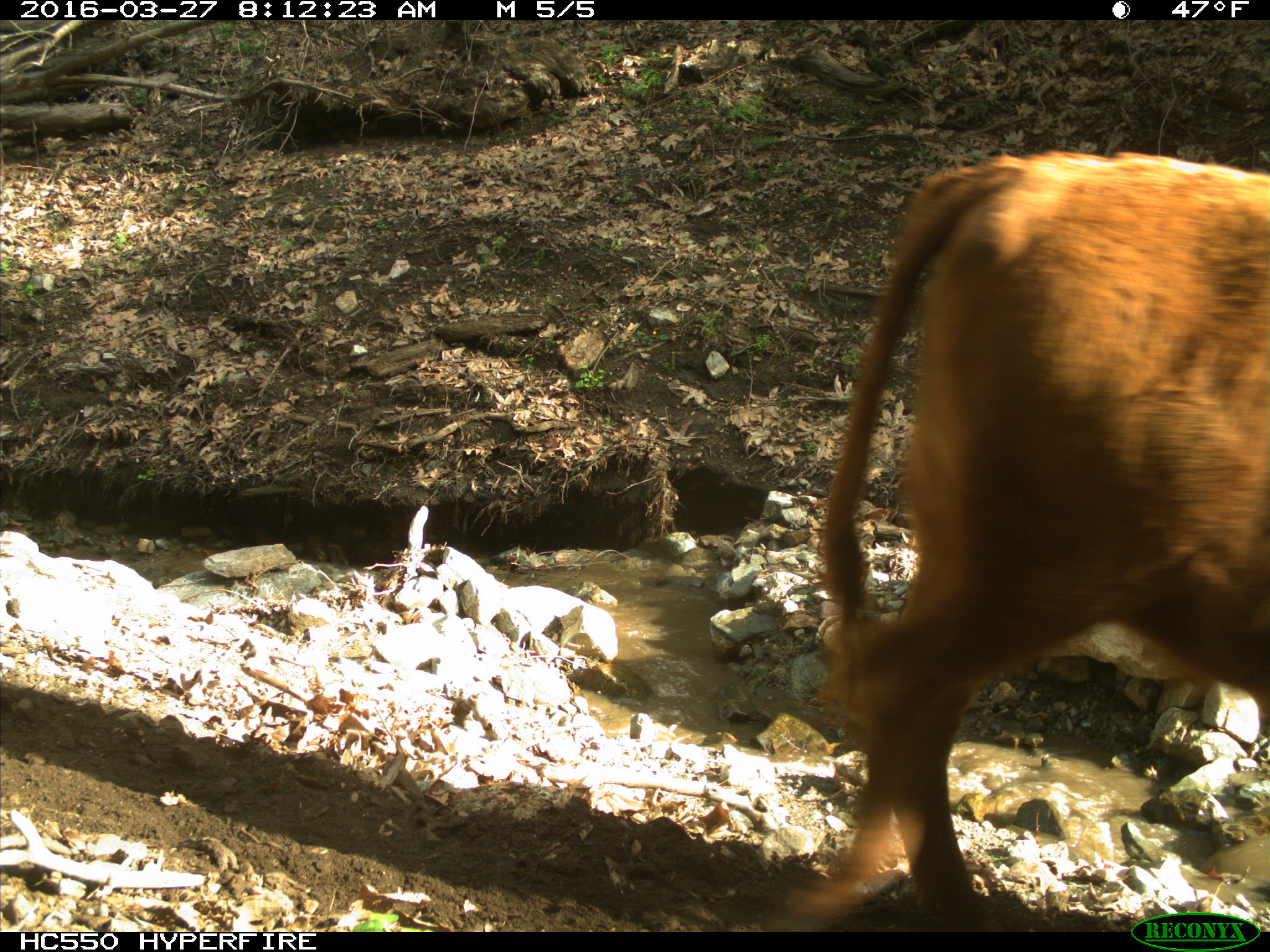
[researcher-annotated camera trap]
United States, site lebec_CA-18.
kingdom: Animalia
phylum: Chordata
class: Mammalia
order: Artiodactyla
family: Bovidae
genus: Bos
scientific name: Bos taurus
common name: domestic cow